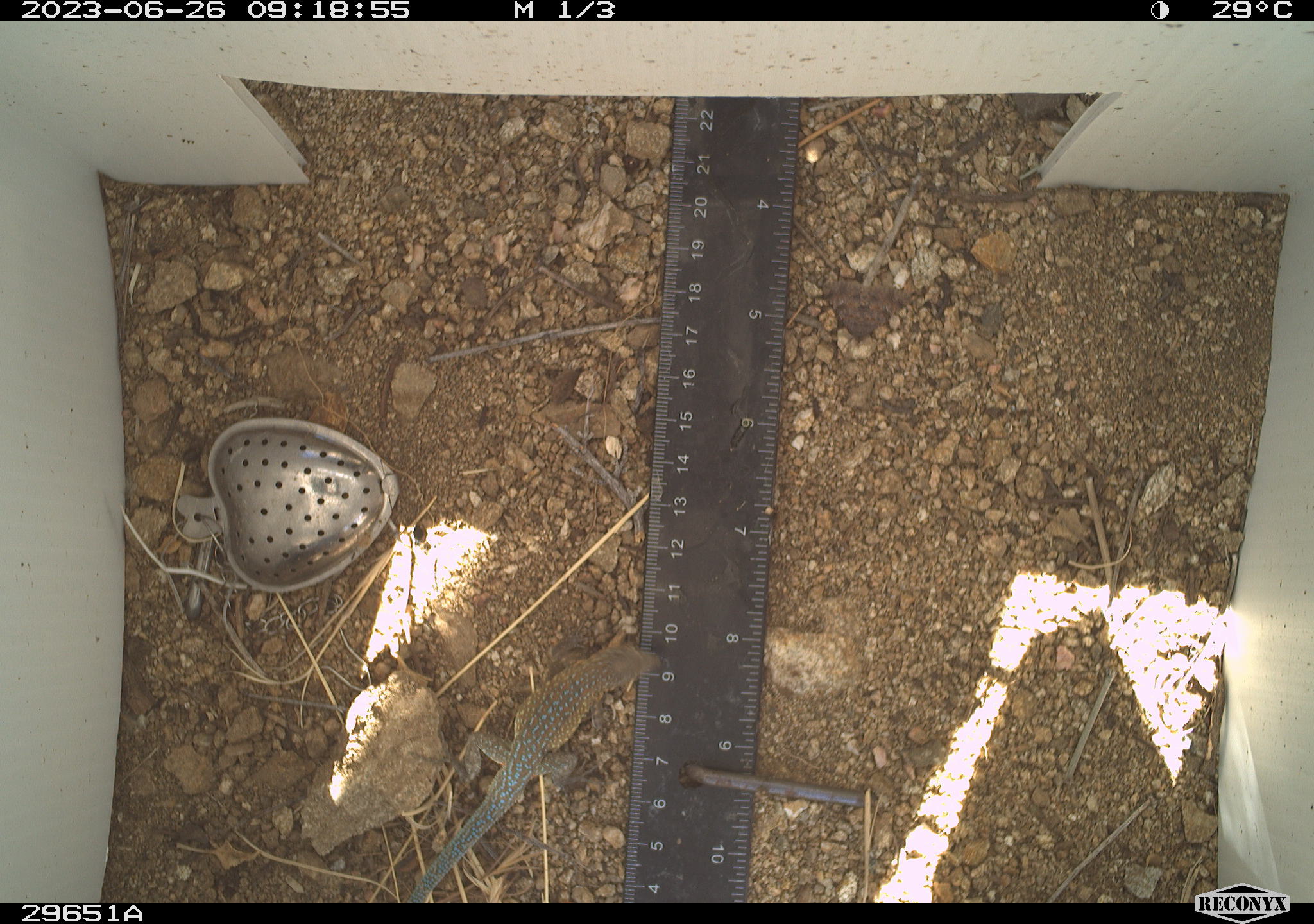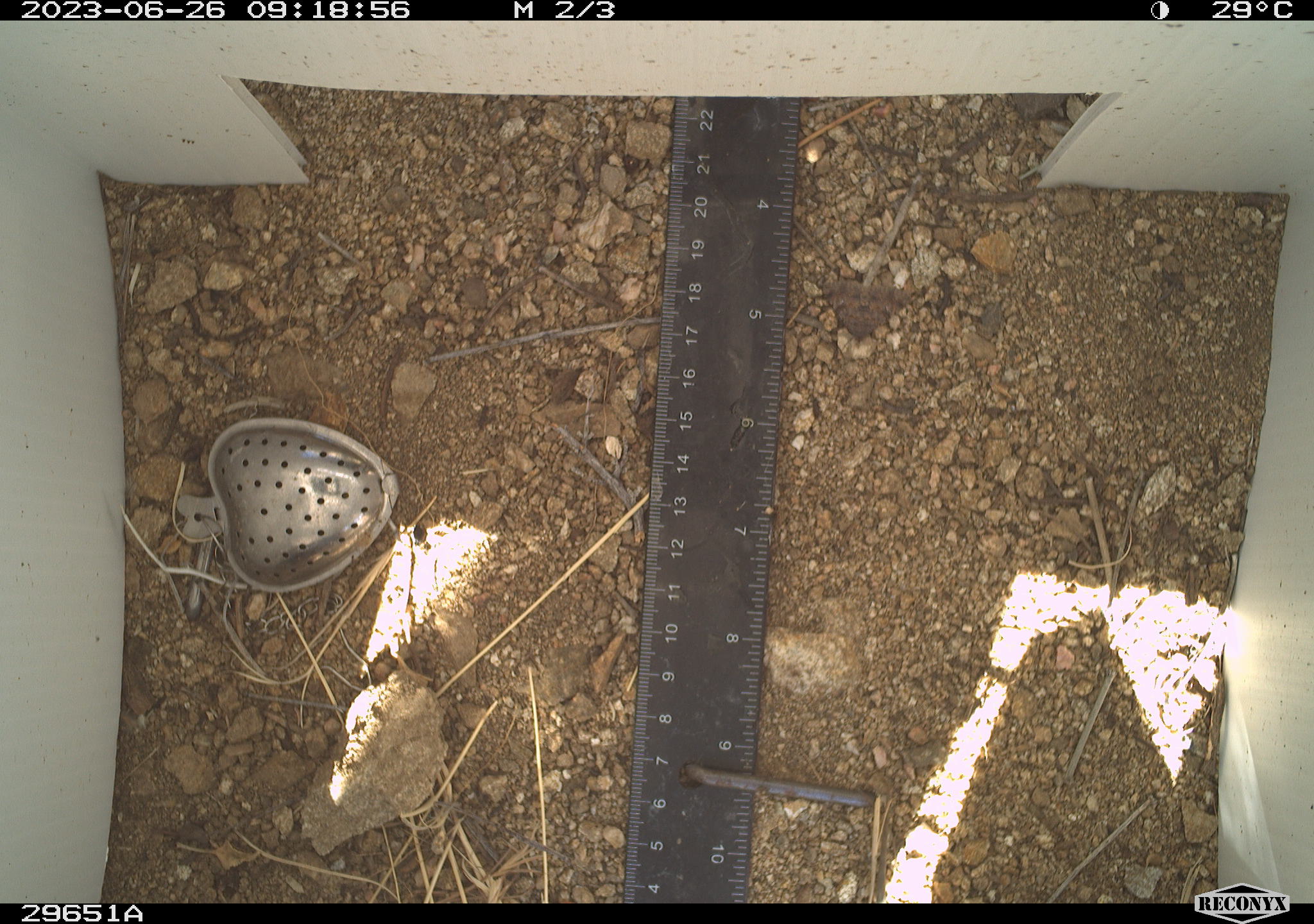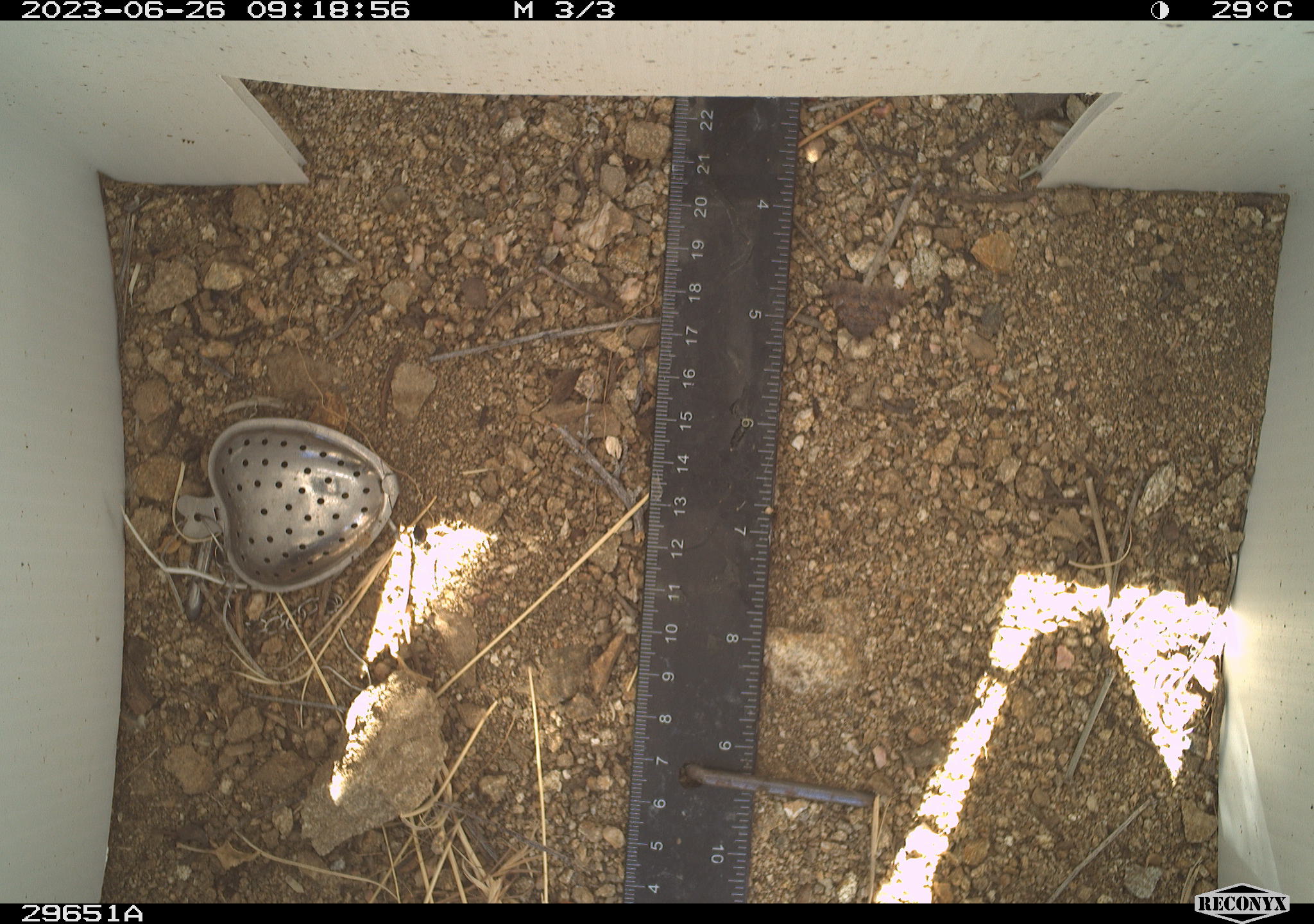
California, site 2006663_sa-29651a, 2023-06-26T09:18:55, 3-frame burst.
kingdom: Animalia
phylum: Chordata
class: Reptilia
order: Squamata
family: Phrynosomatidae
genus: Uta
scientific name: Uta stansburiana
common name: common side-blotched lizard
Common side-blotched lizard (Uta stansburiana).